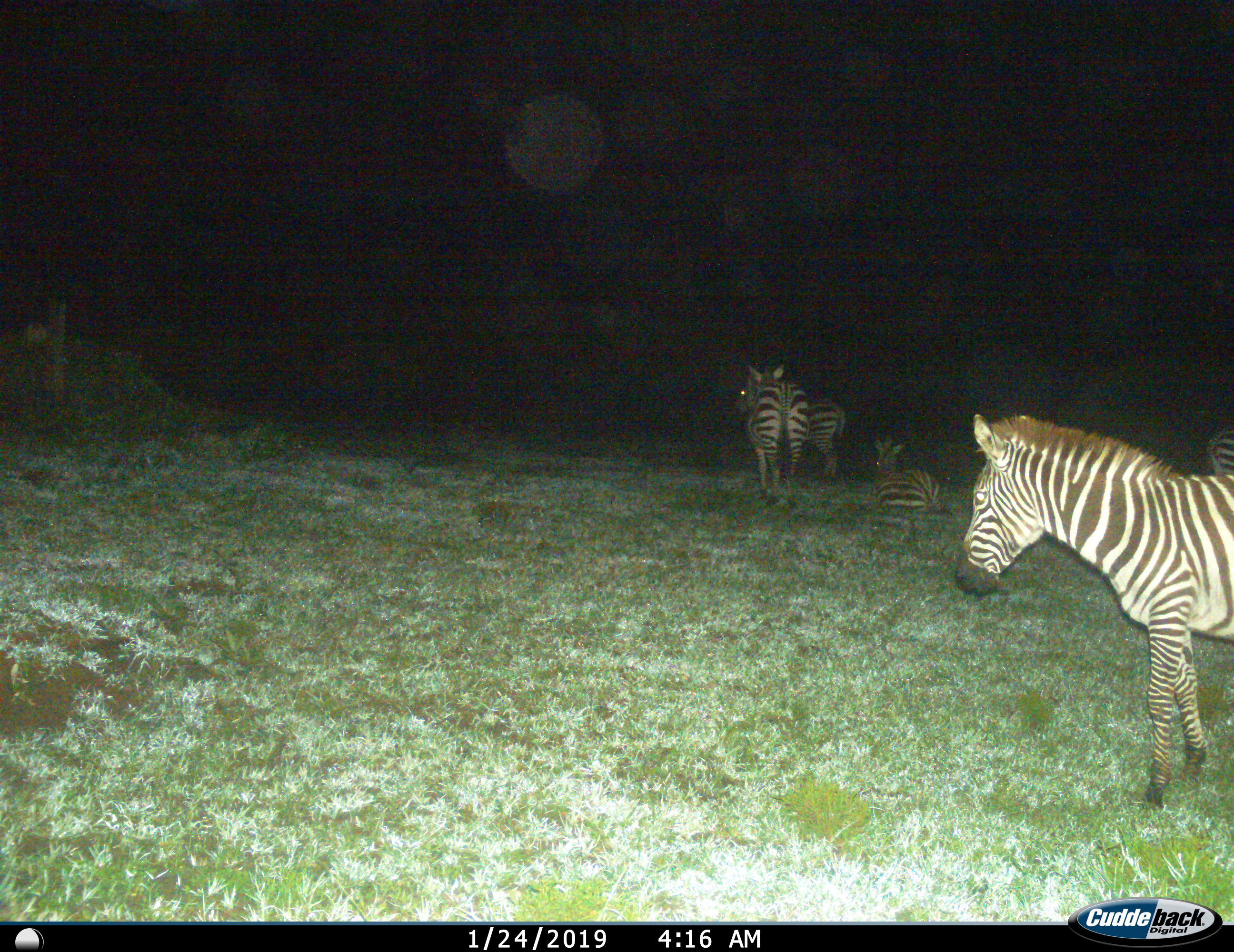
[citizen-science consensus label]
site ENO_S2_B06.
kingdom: Animalia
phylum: Chordata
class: Mammalia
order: Perissodactyla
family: Equidae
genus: Equus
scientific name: Equus quagga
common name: plains zebra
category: zebraplains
Zebraplains (plains zebra) (Equus quagga), count 5. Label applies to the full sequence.